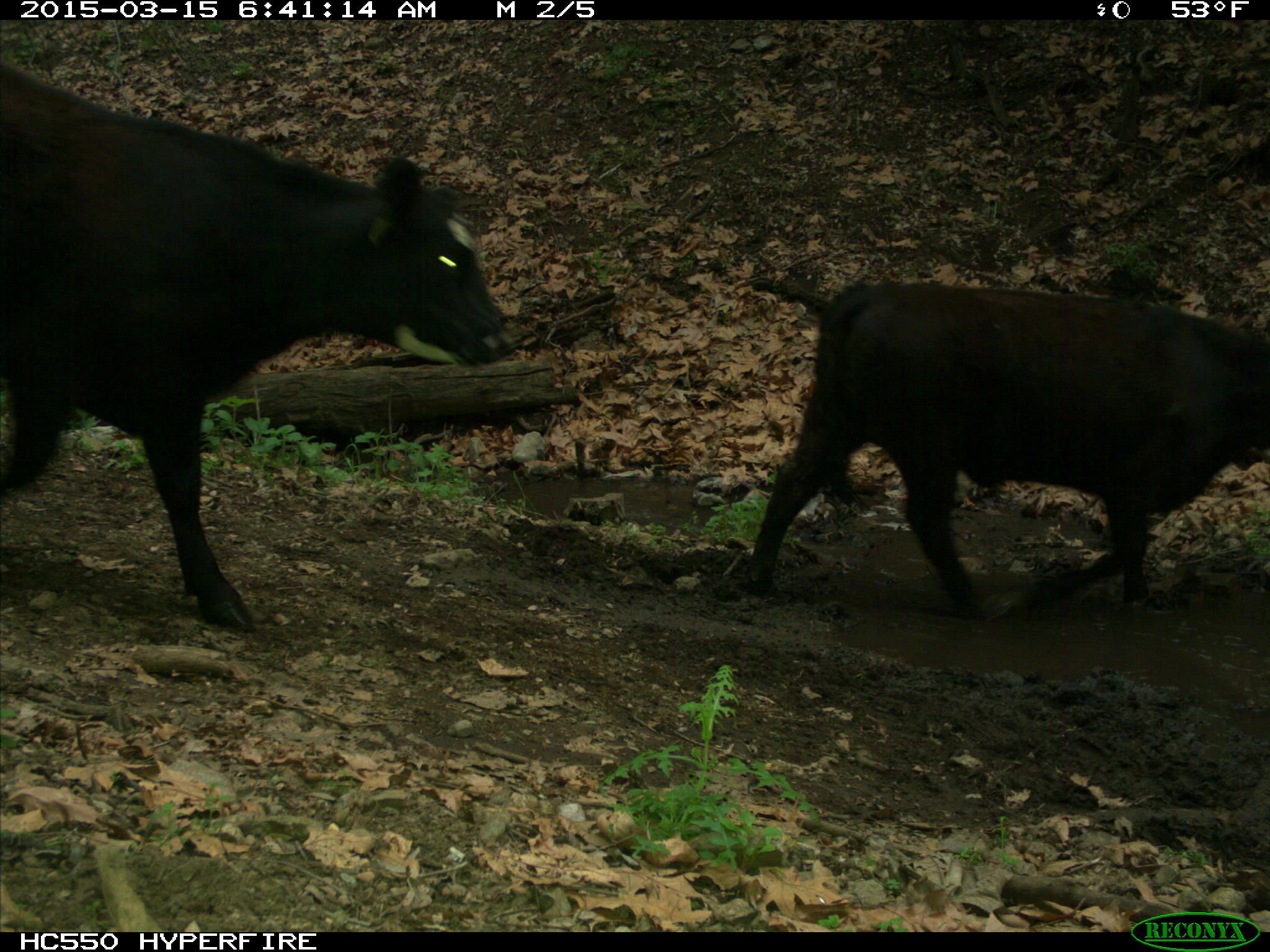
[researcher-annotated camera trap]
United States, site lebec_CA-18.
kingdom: Animalia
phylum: Chordata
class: Mammalia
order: Artiodactyla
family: Bovidae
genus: Bos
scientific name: Bos taurus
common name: domestic cow